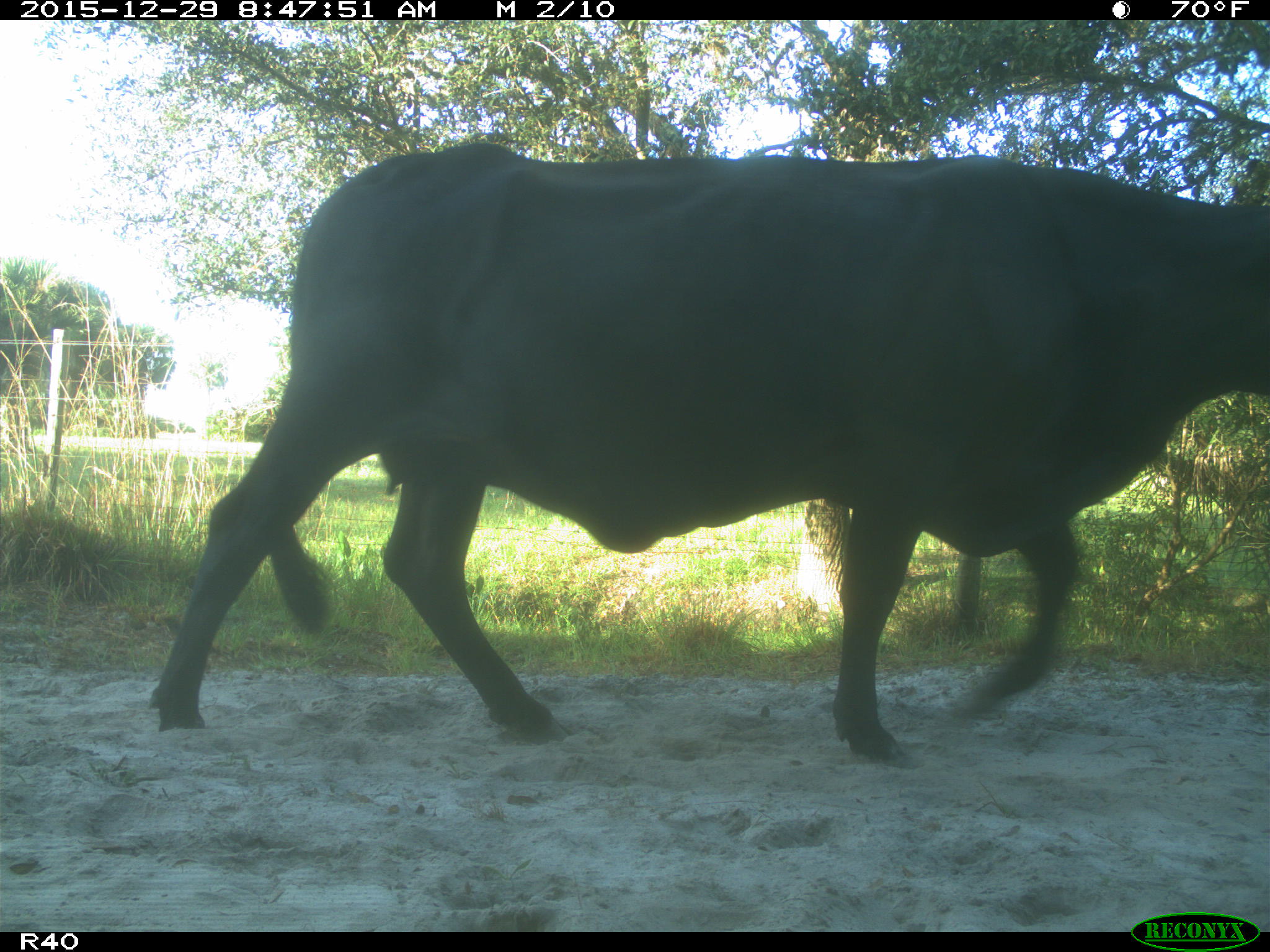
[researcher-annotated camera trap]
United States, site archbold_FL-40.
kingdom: Animalia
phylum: Chordata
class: Mammalia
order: Artiodactyla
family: Bovidae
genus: Bos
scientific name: Bos taurus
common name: domestic cow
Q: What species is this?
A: Bos taurus (domestic cow).